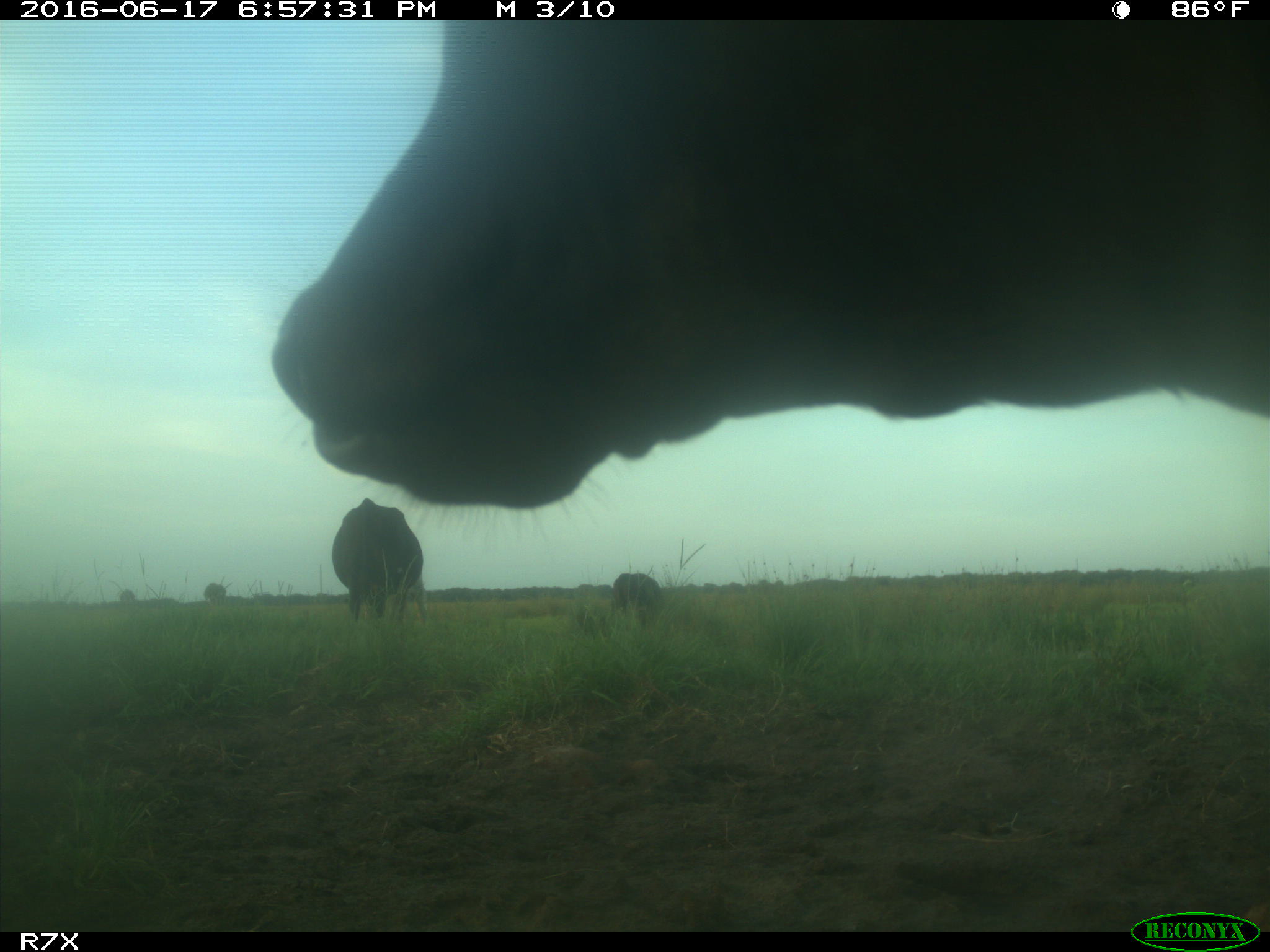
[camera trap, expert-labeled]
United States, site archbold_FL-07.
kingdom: Animalia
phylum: Chordata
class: Mammalia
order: Artiodactyla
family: Bovidae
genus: Bos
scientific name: Bos taurus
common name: domestic cow